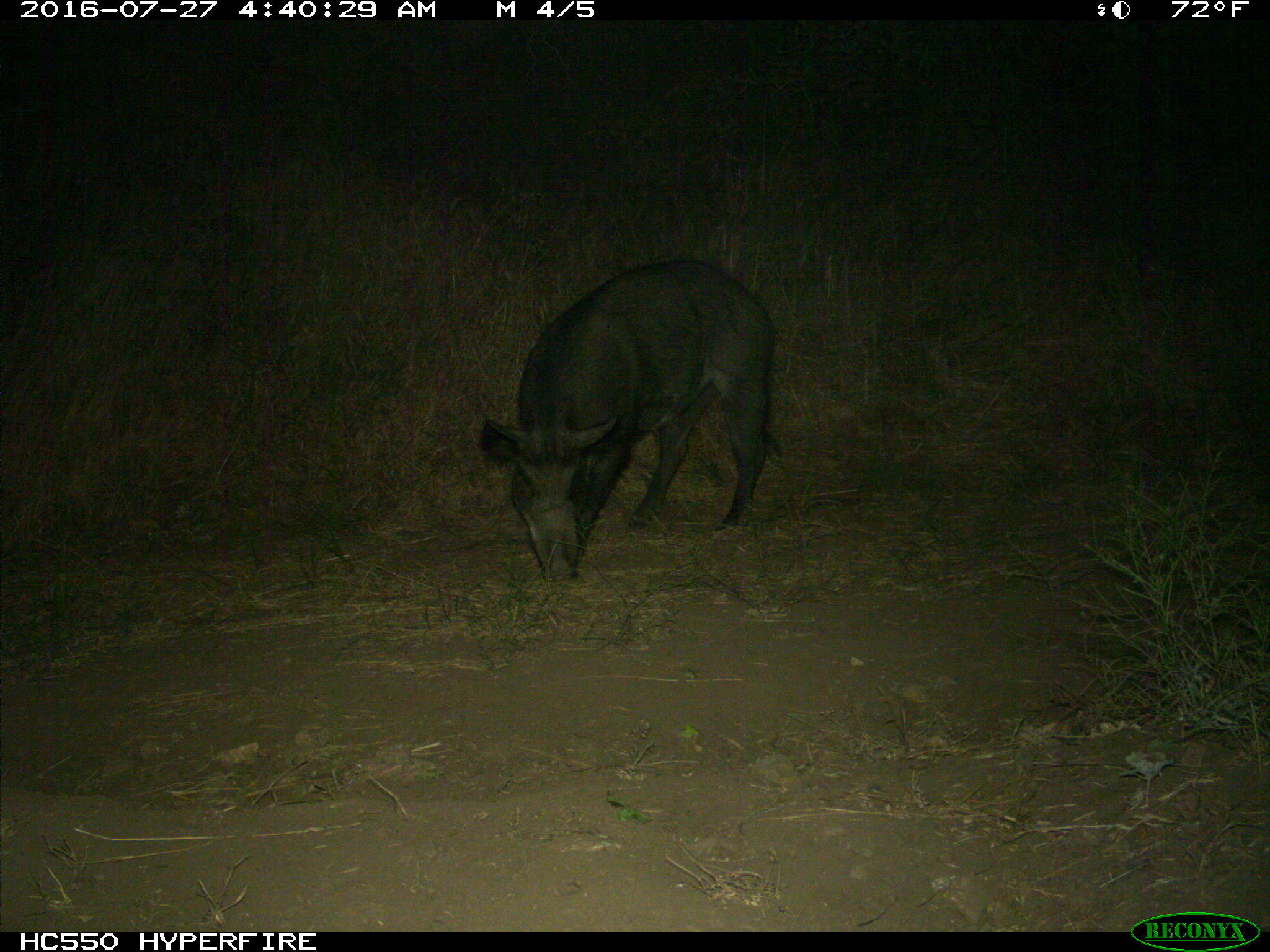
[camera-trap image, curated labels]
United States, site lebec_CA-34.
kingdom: Animalia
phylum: Chordata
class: Mammalia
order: Artiodactyla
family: Suidae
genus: Sus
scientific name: Sus scrofa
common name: wild boar